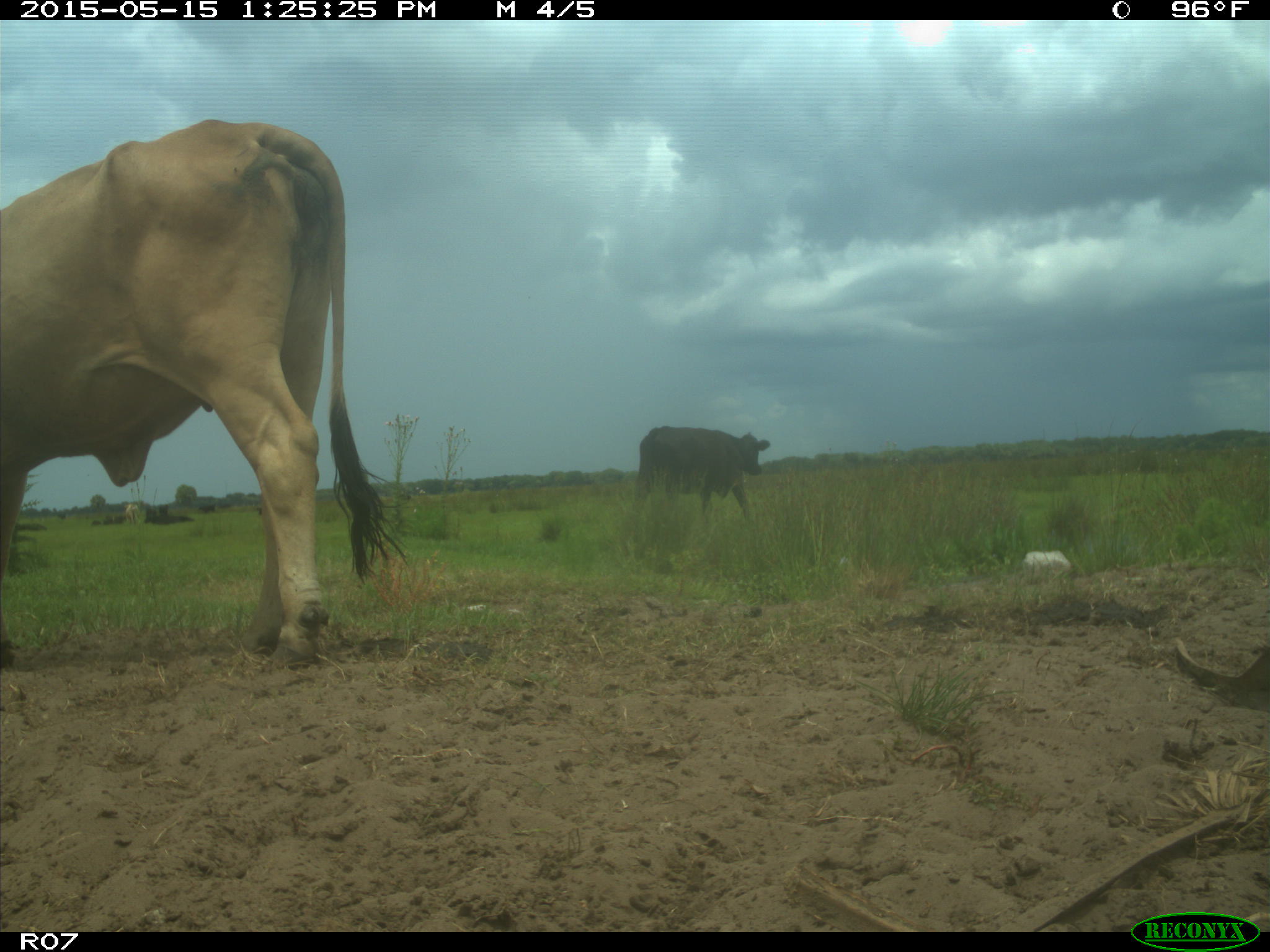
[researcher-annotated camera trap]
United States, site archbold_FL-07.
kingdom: Animalia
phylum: Chordata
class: Mammalia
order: Artiodactyla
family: Bovidae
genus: Bos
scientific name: Bos taurus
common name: domestic cow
Bos taurus (domestic cow).